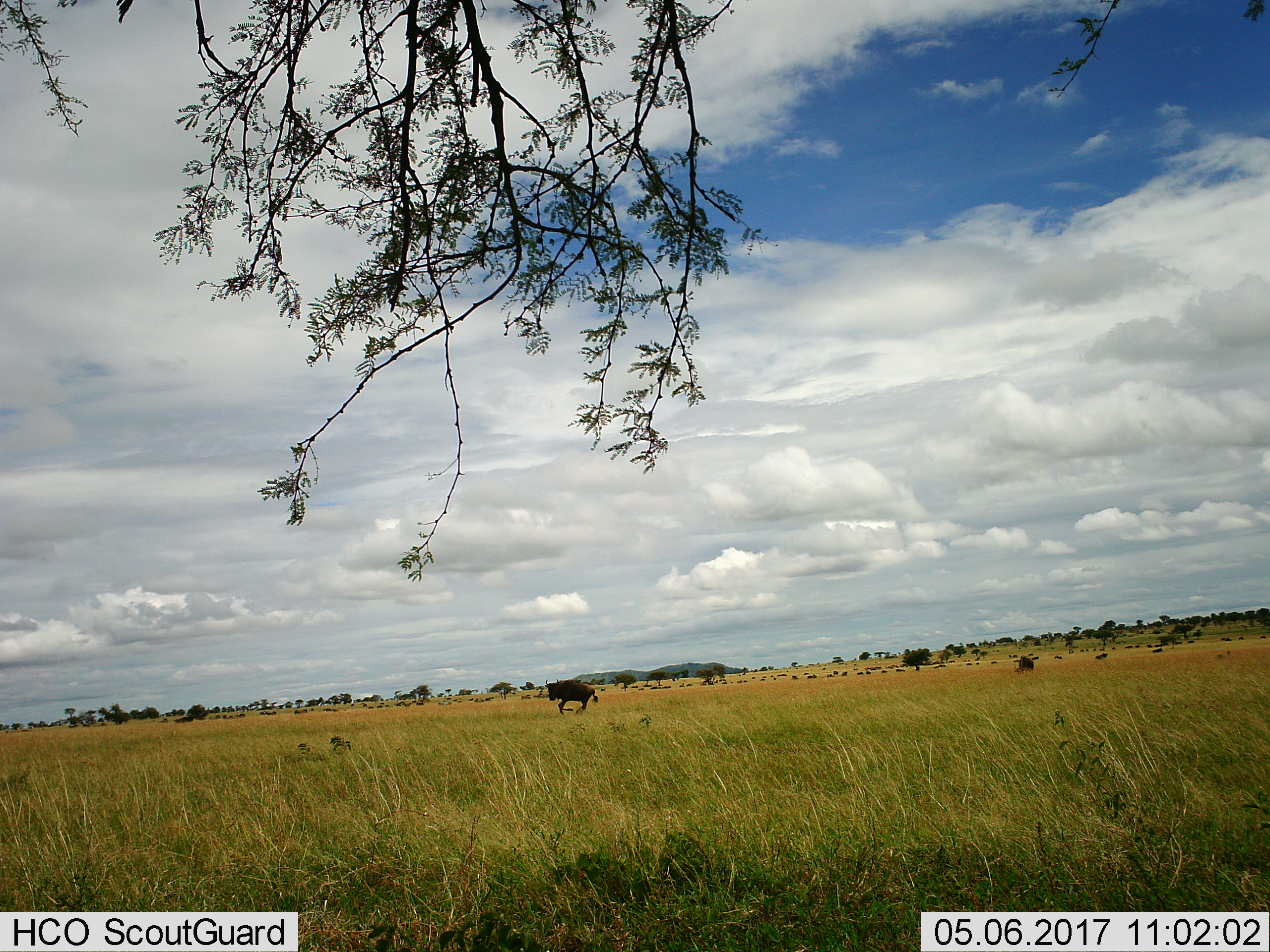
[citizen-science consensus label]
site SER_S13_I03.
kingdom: Animalia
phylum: Chordata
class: Mammalia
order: Artiodactyla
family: Bovidae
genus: Connochaetes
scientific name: Connochaetes taurinus taurinus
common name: blue wildebeest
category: wildebeestblue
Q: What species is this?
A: Wildebeestblue (blue wildebeest) (Connochaetes taurinus taurinus).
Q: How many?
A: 11-50.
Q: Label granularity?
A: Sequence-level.